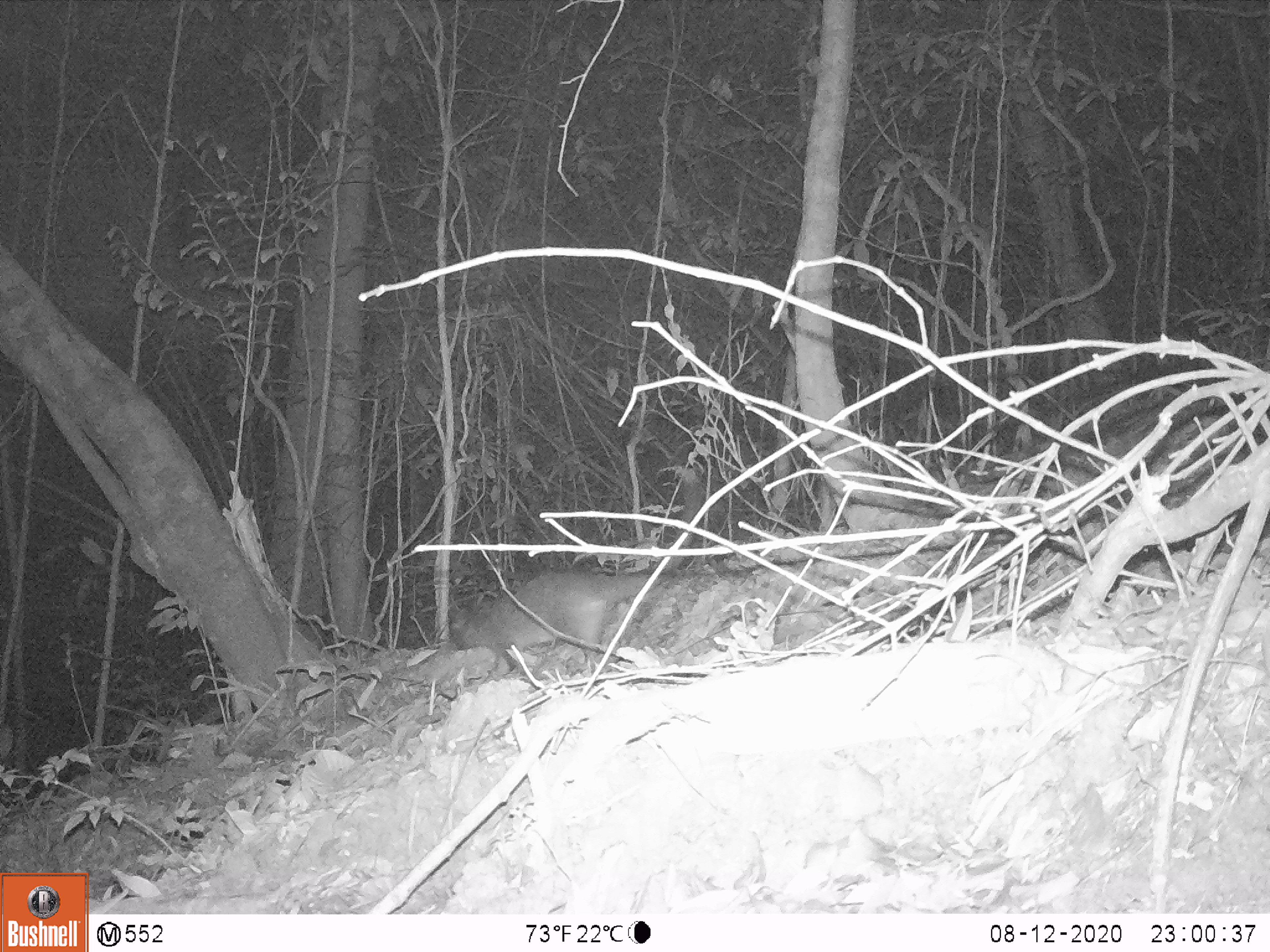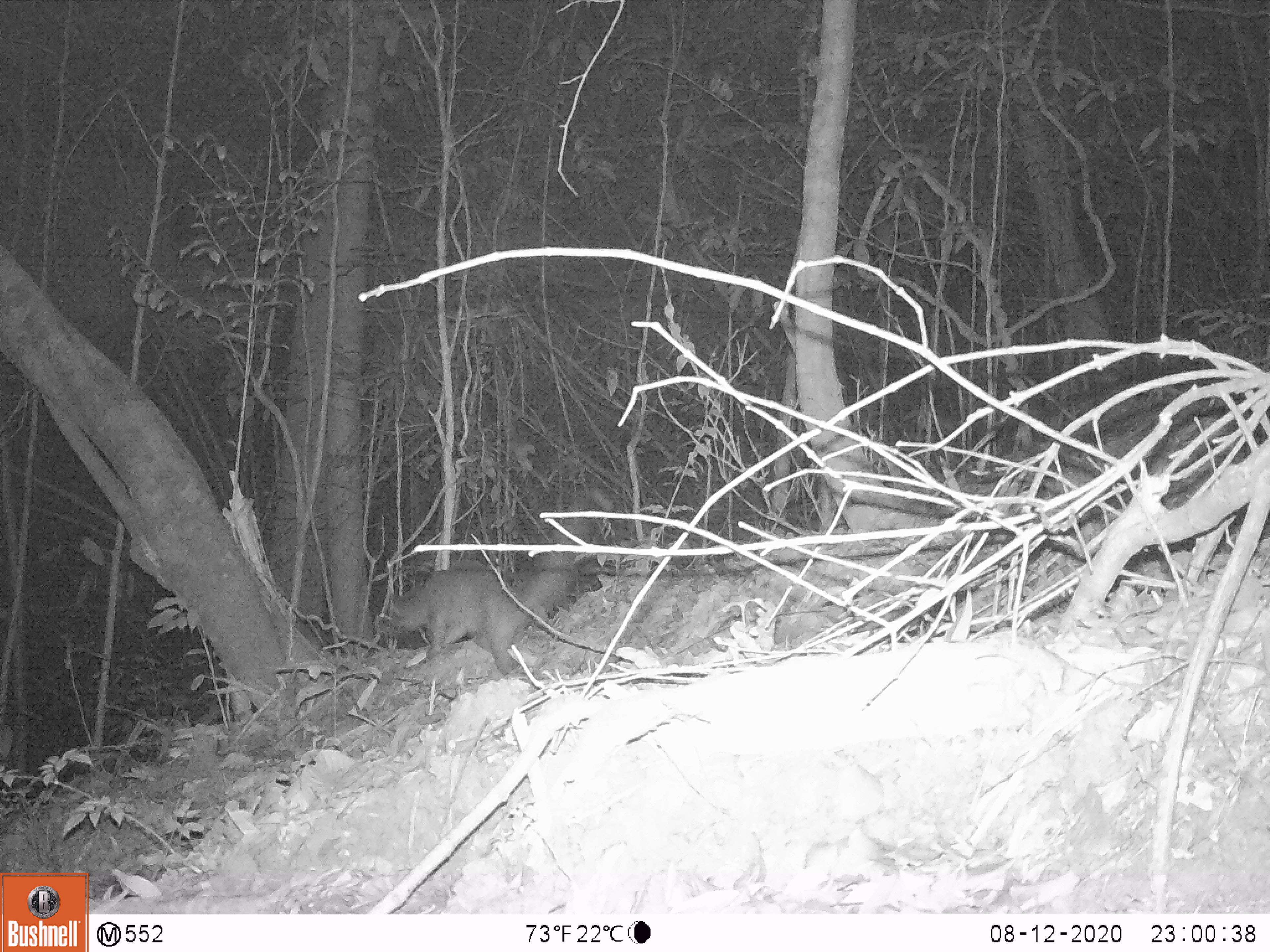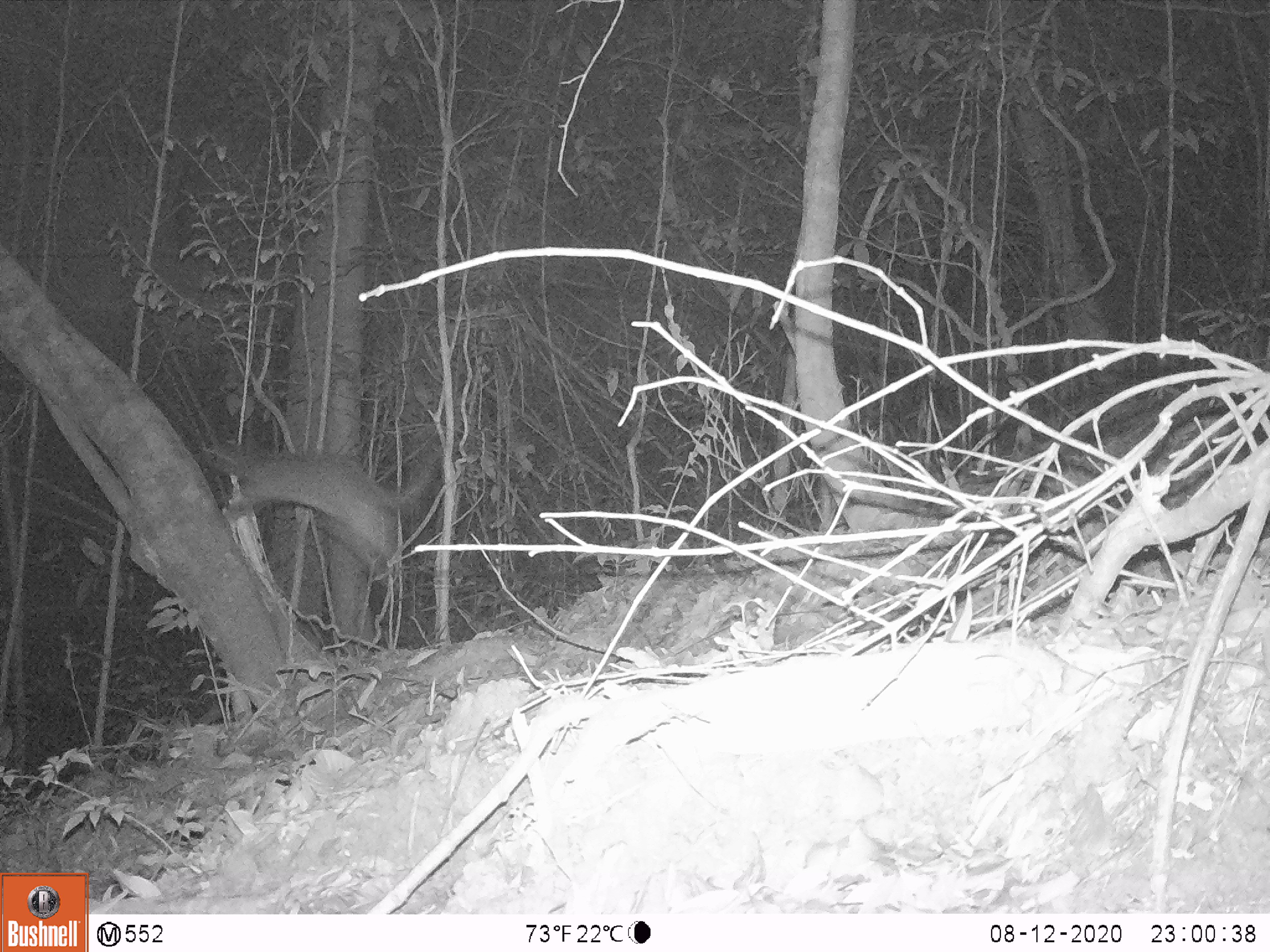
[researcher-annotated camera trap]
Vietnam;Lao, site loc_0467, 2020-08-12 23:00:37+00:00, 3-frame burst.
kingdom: Animalia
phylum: Chordata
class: Mammalia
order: Carnivora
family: Viverridae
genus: Paguma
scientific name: Paguma larvata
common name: masked palm civet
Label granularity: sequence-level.